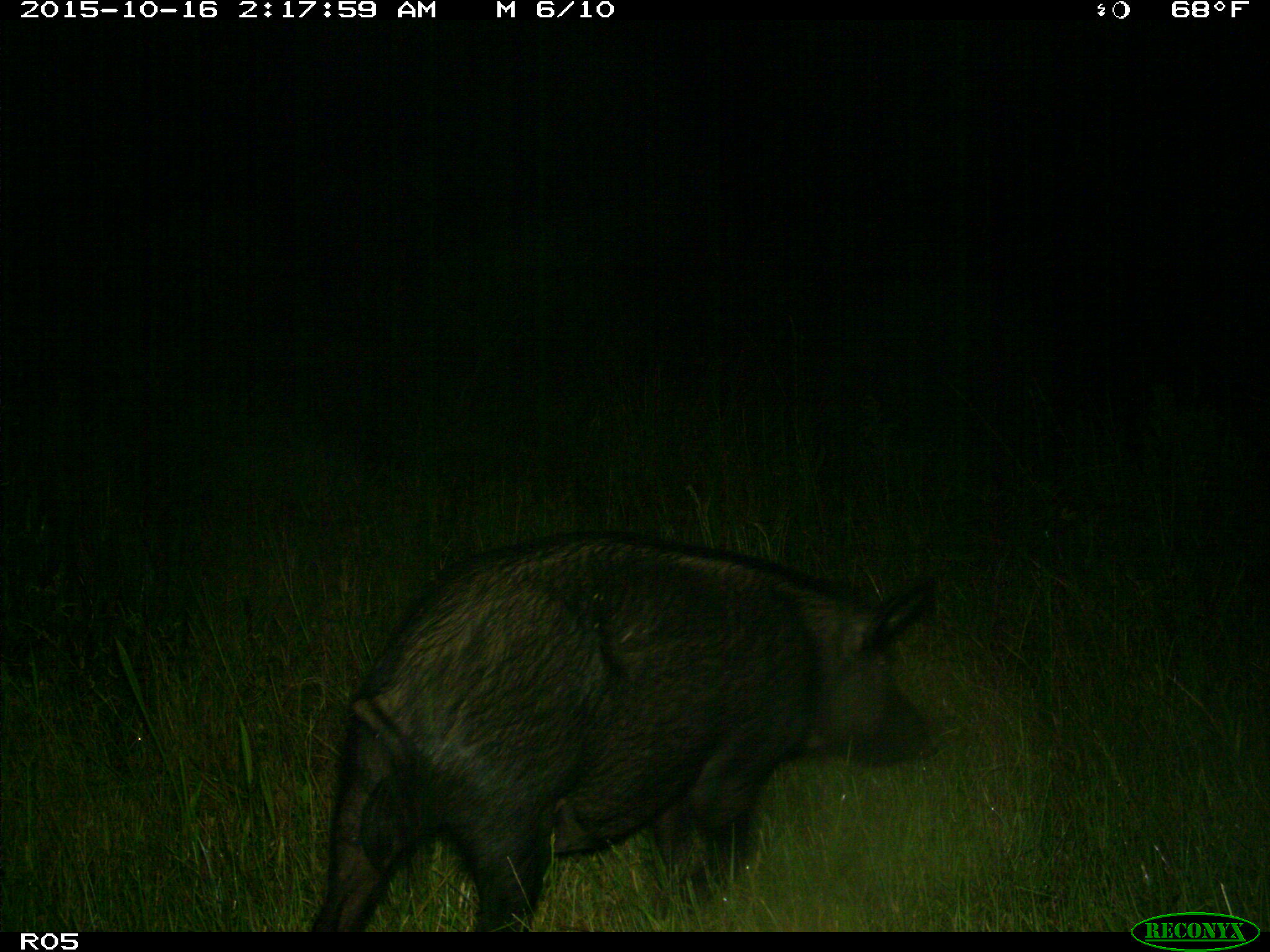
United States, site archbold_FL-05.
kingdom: Animalia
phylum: Chordata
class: Mammalia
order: Artiodactyla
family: Suidae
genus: Sus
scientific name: Sus scrofa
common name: wild boar